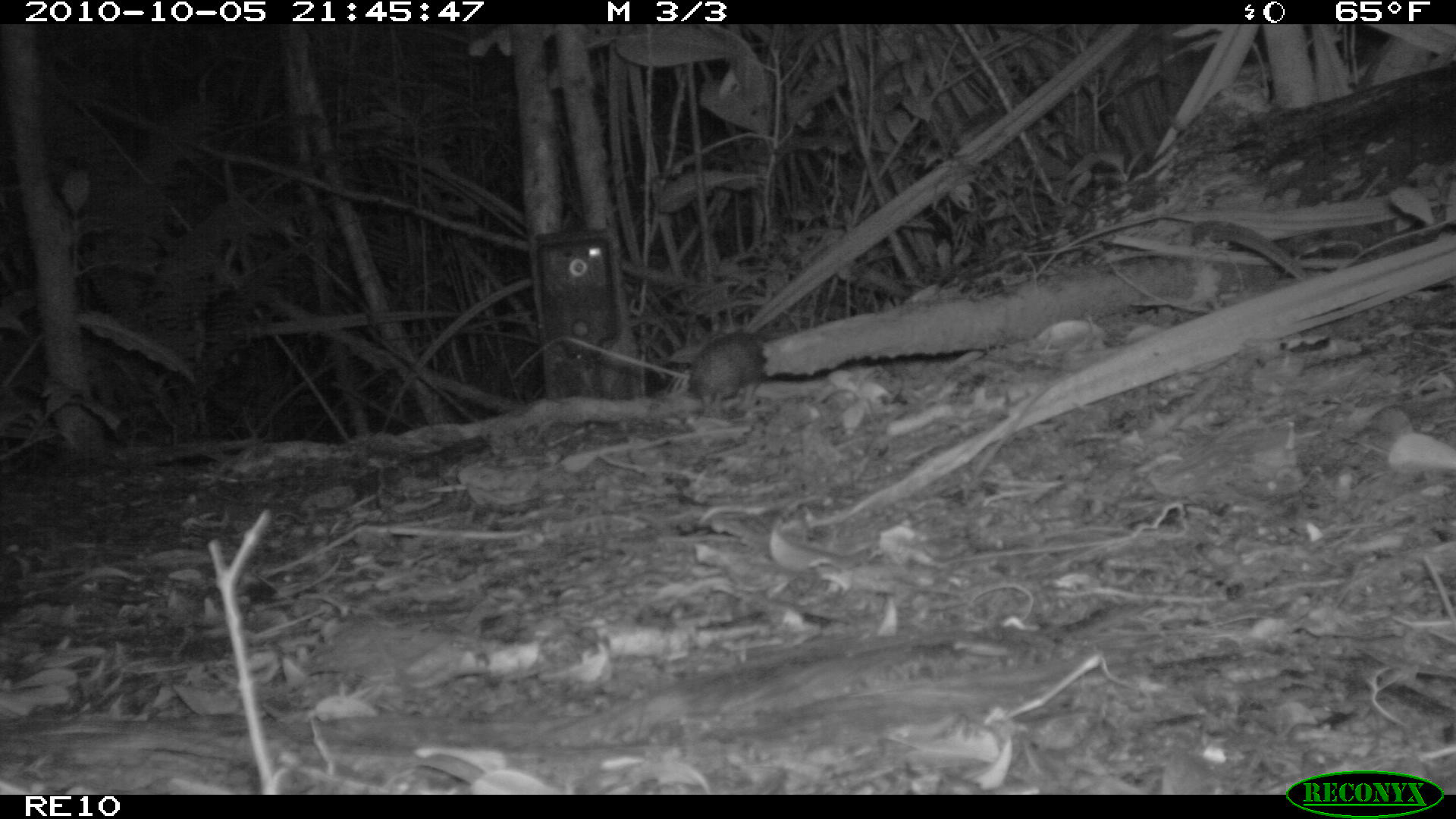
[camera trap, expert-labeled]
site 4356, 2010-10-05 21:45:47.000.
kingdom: Animalia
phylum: Chordata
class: Mammalia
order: Afrosoricida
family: Tenrecidae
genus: Setifer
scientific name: Setifer setosus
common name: greater hedgehog tenrec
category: setifer sp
Setifer sp (greater hedgehog tenrec) (Setifer setosus), count 1.